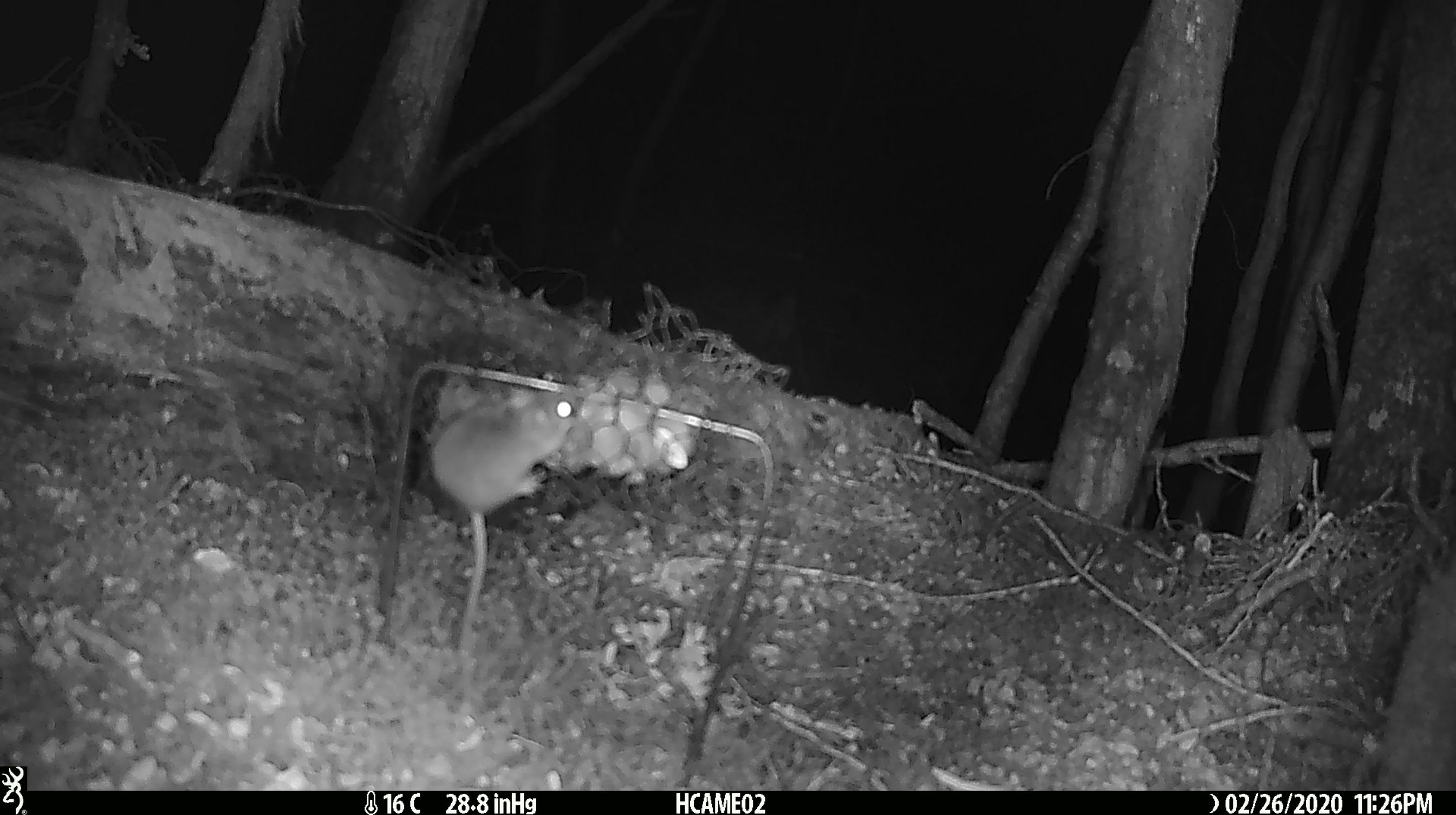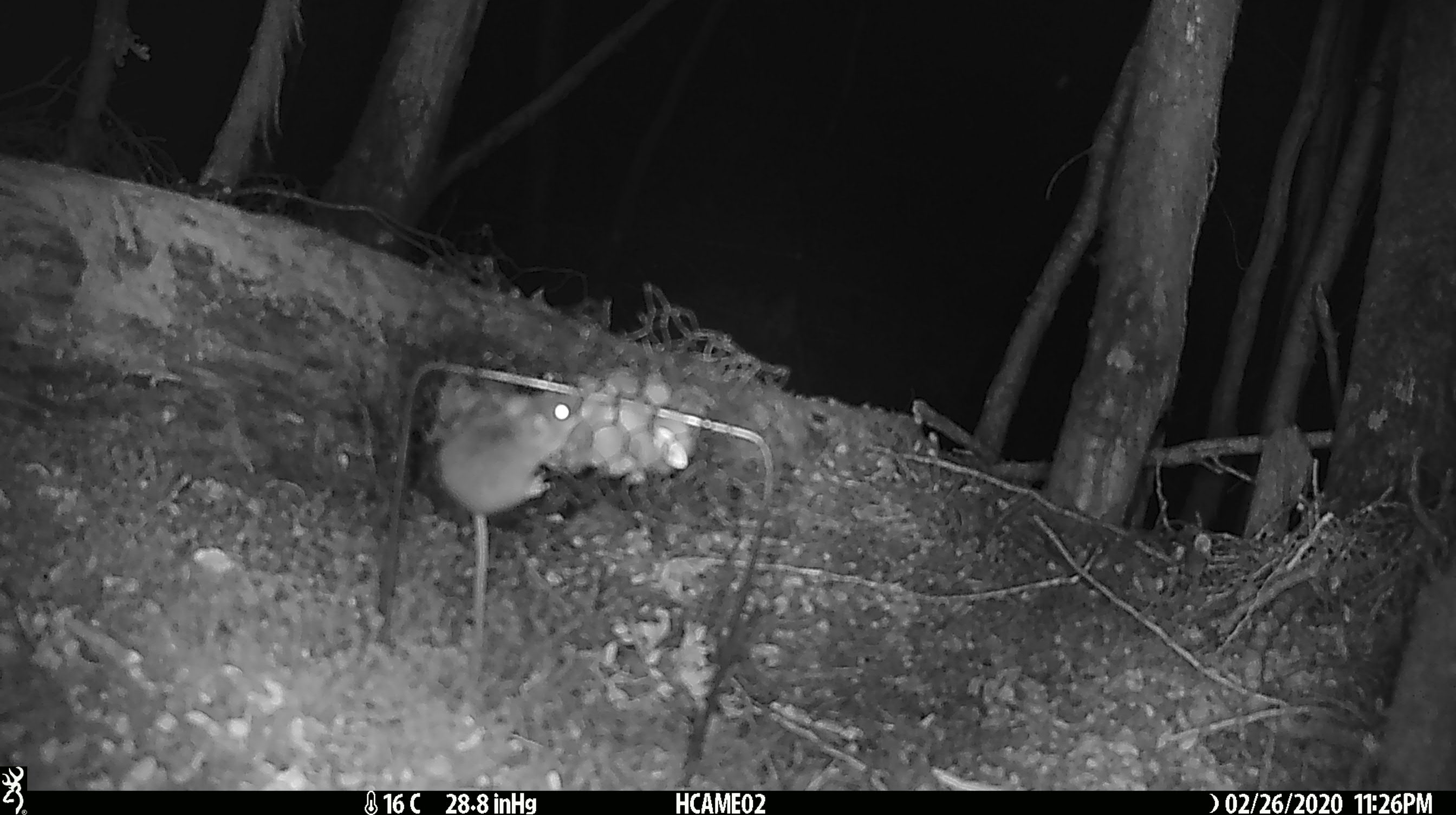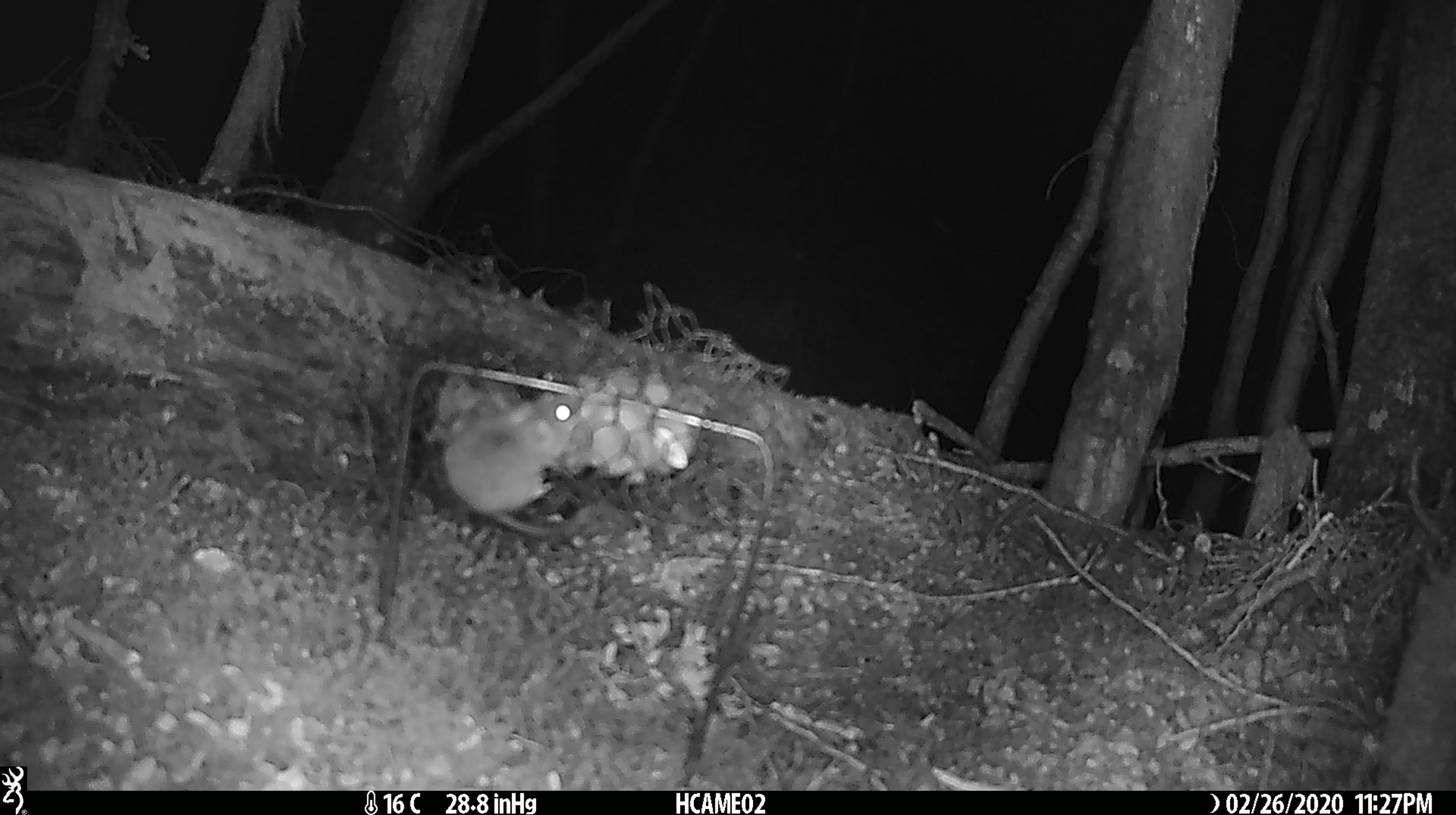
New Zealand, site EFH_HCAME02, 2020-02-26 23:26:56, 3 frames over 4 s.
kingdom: Animalia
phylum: Chordata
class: Mammalia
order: Rodentia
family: Muridae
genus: Mus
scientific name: Mus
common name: mouse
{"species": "mouse (Mus)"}